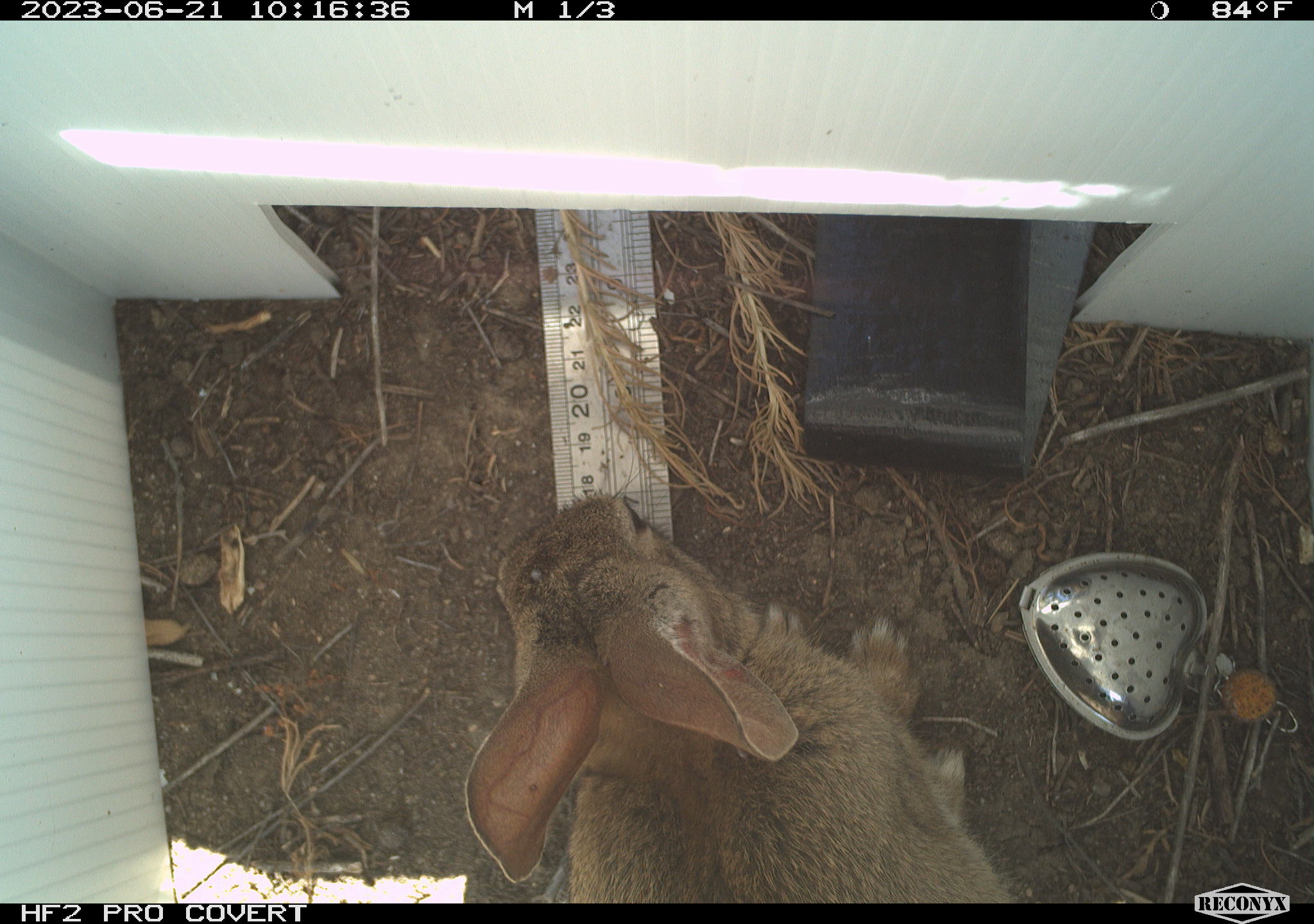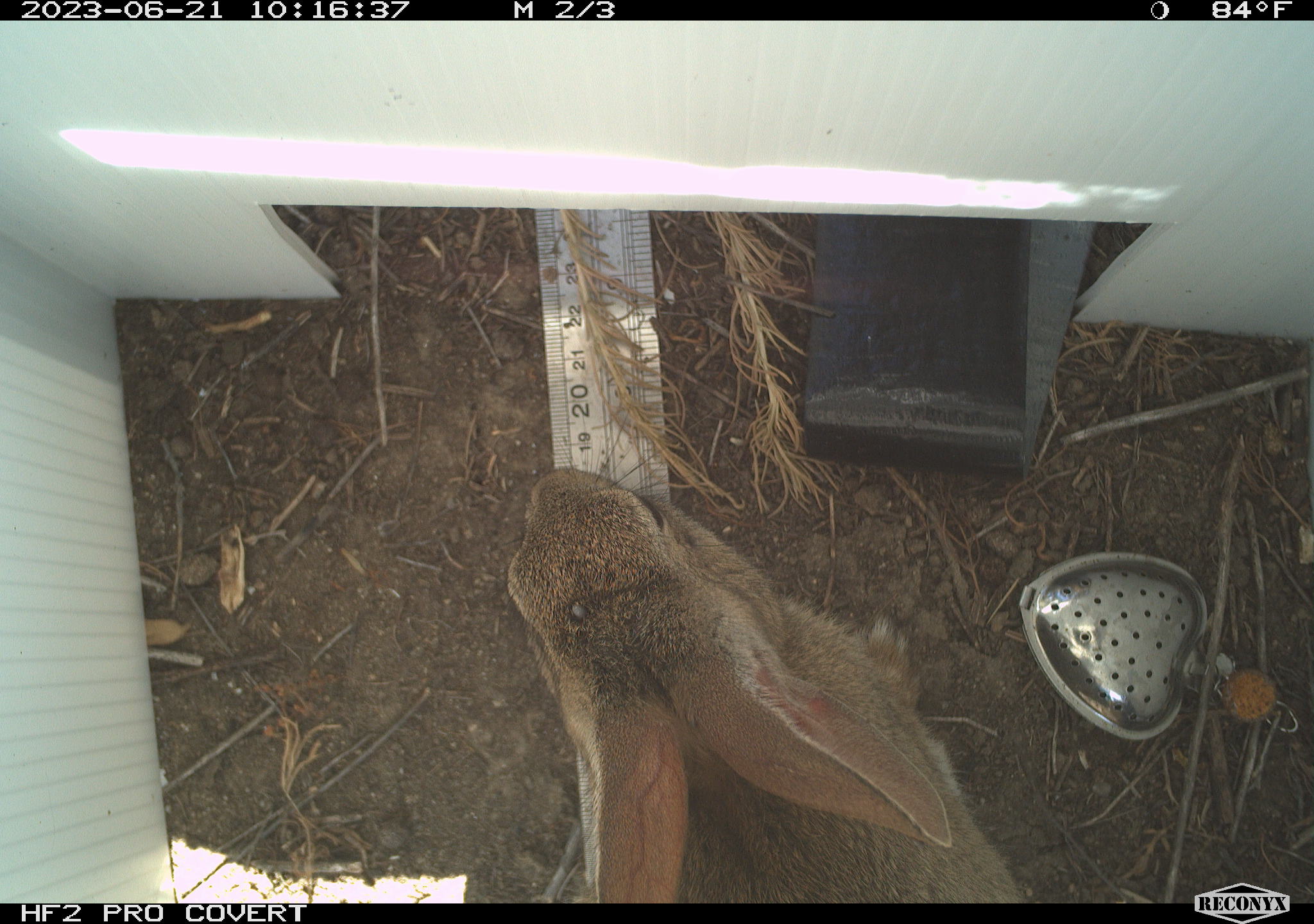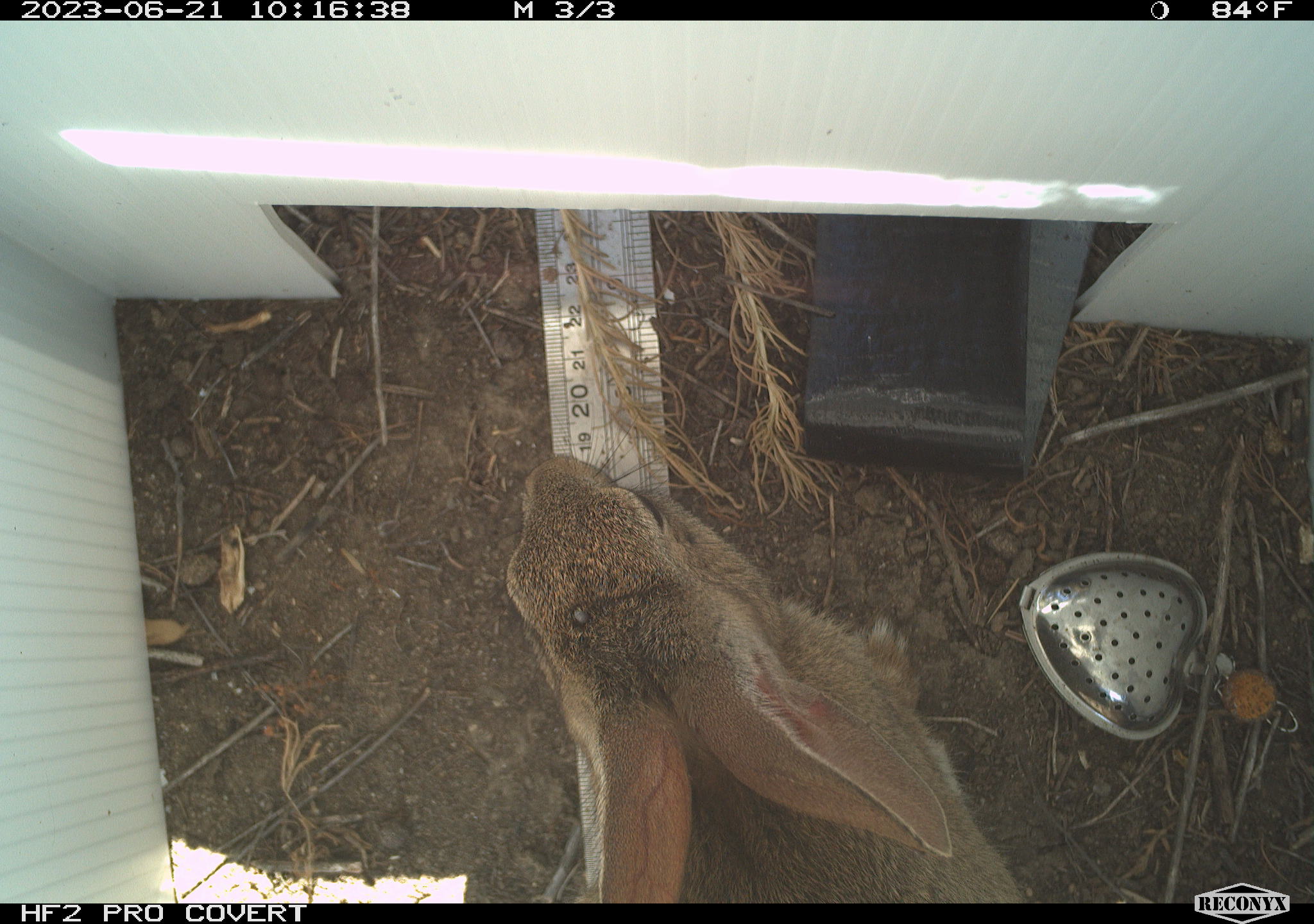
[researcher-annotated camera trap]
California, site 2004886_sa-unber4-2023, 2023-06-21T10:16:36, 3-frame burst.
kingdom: Animalia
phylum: Chordata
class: Mammalia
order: Lagomorpha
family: Leporidae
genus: Sylvilagus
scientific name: Sylvilagus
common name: cottontail rabbits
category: sylvilagus species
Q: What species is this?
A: Sylvilagus species (cottontail rabbits) (Sylvilagus).